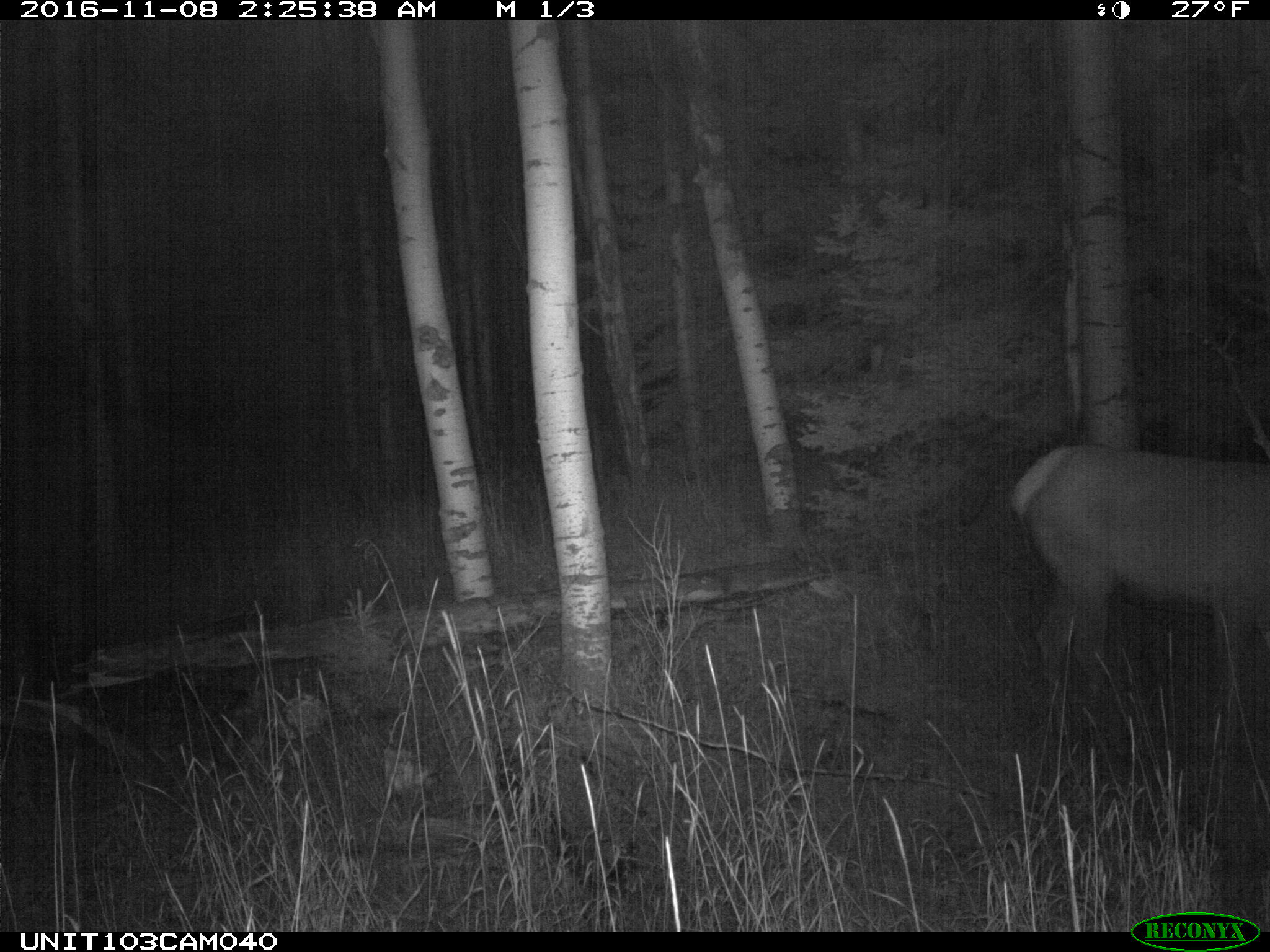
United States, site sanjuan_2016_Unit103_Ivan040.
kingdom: Animalia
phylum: Chordata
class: Mammalia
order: Artiodactyla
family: Cervidae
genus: Cervus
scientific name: Cervus elaphus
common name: red deer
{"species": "Cervus elaphus (red deer)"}